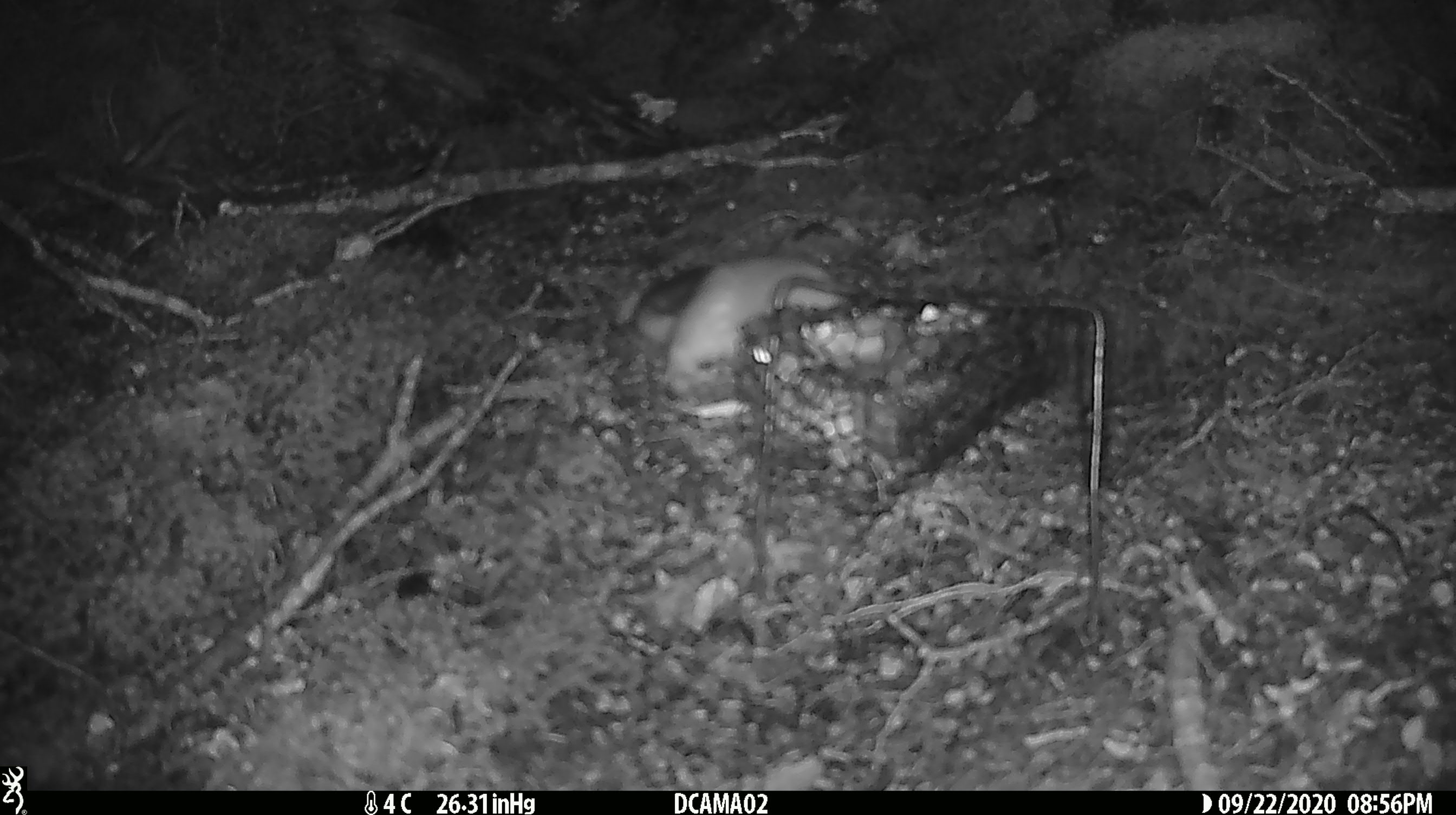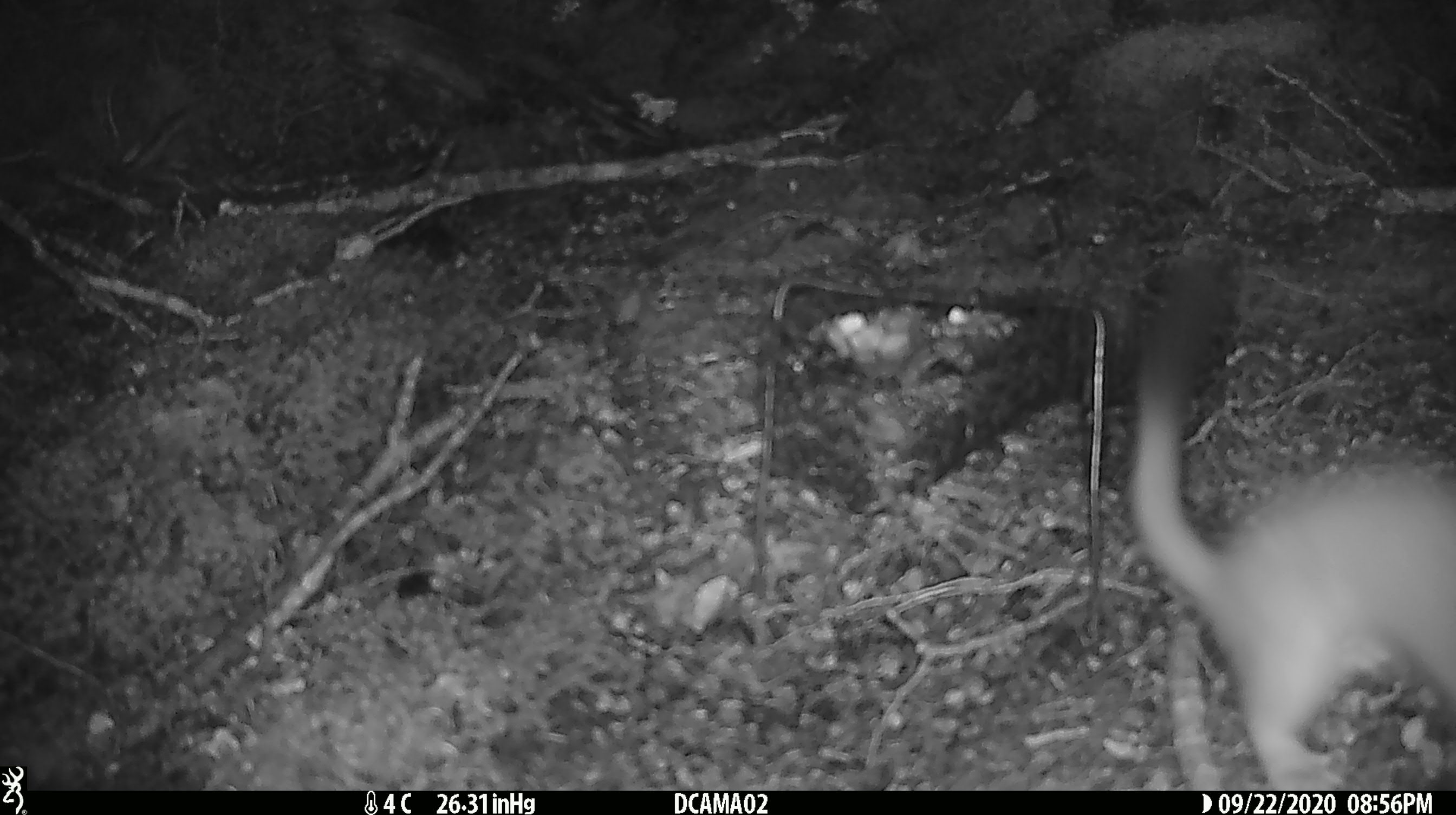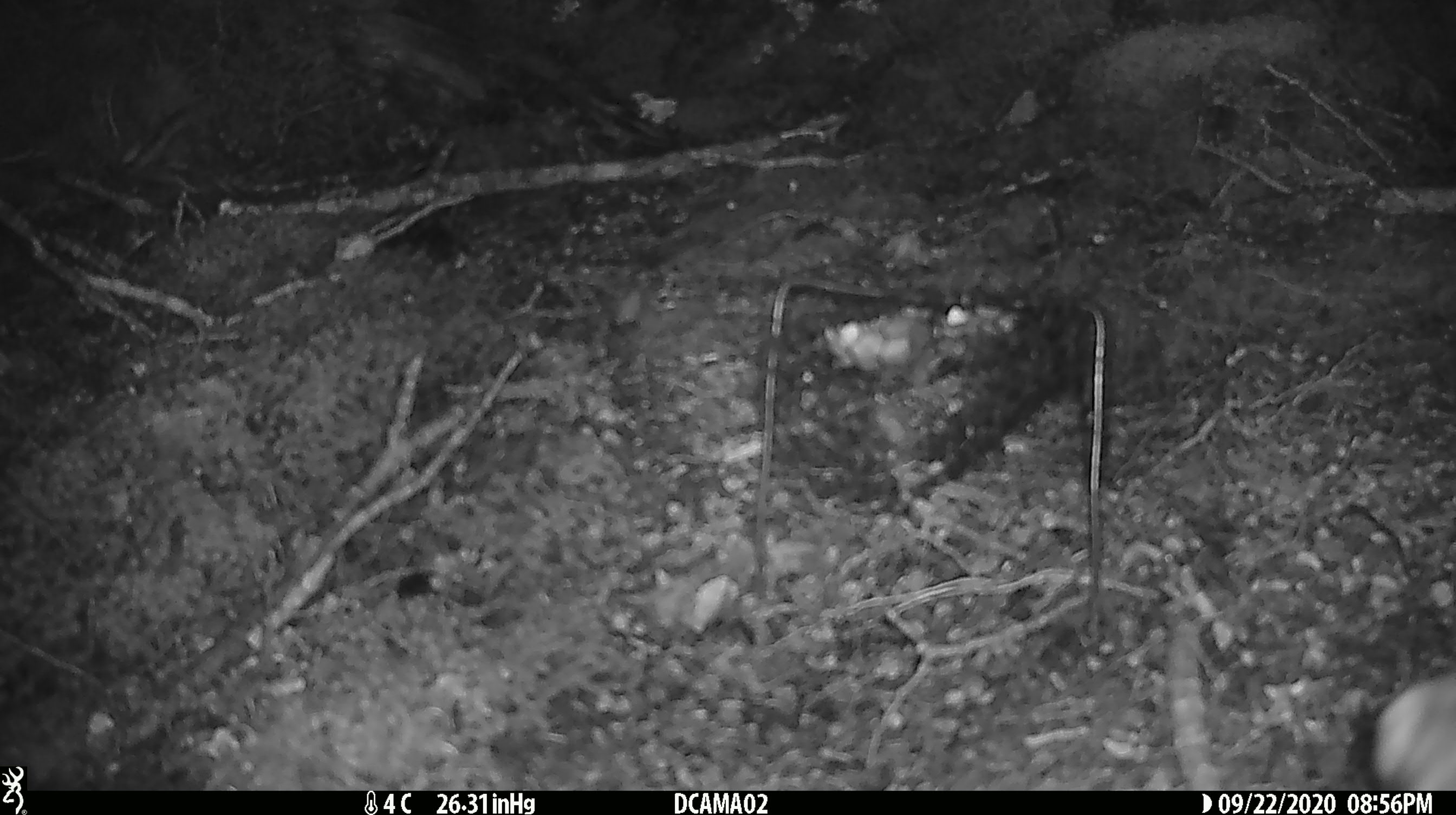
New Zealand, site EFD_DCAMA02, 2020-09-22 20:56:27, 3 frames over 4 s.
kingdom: Animalia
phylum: Chordata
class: Mammalia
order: Carnivora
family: Mustelidae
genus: Mustela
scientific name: Mustela erminea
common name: stoat